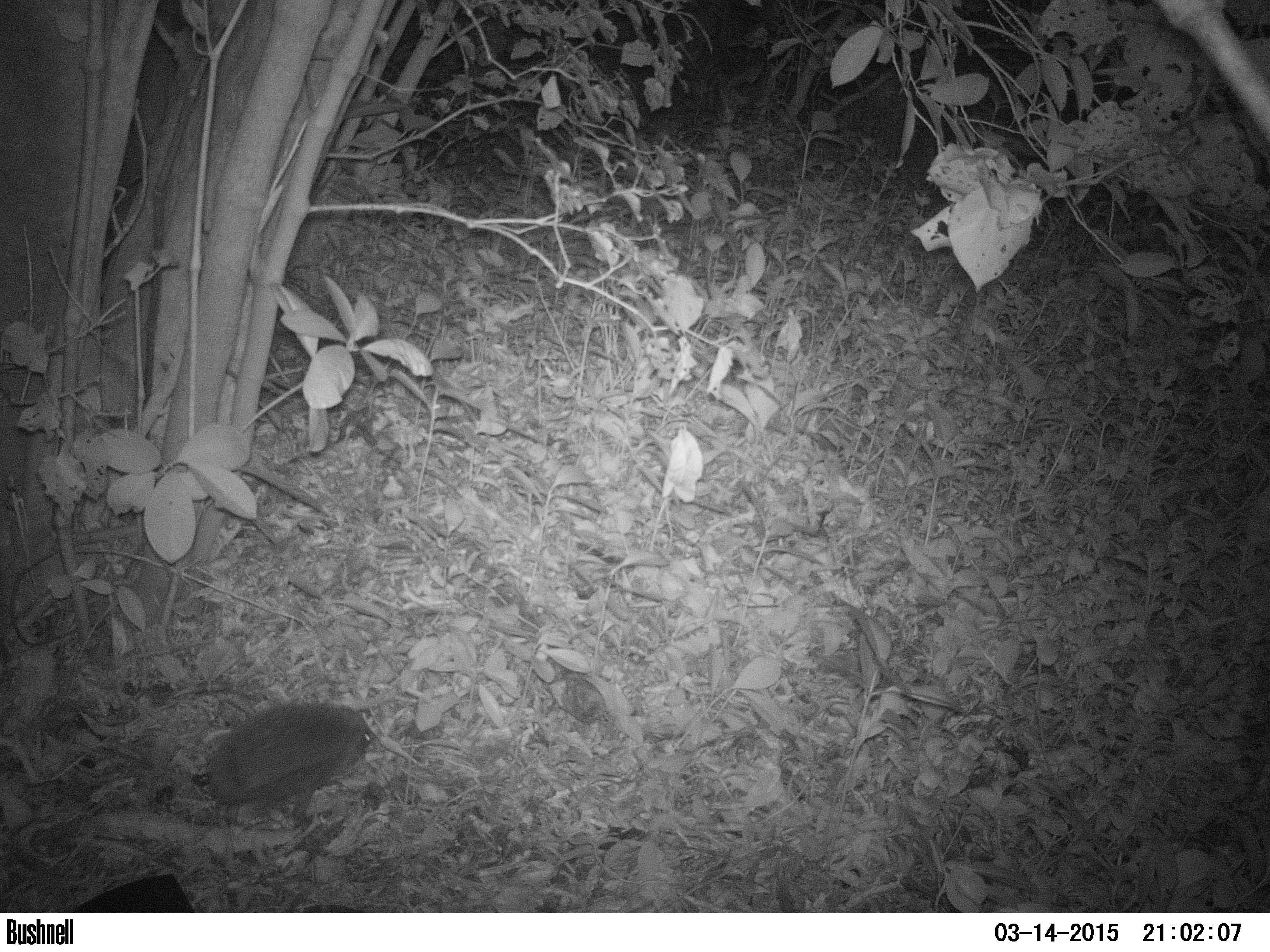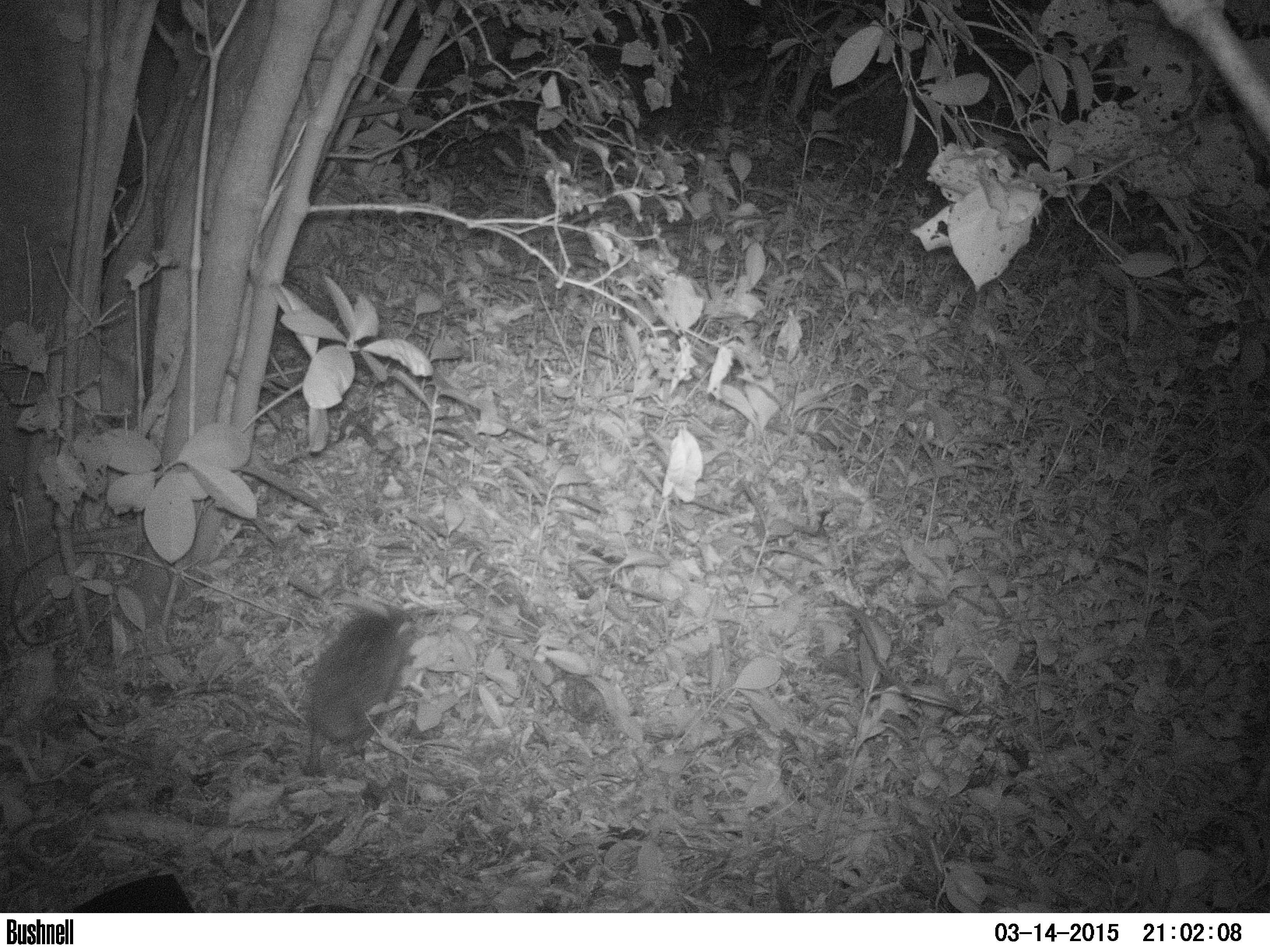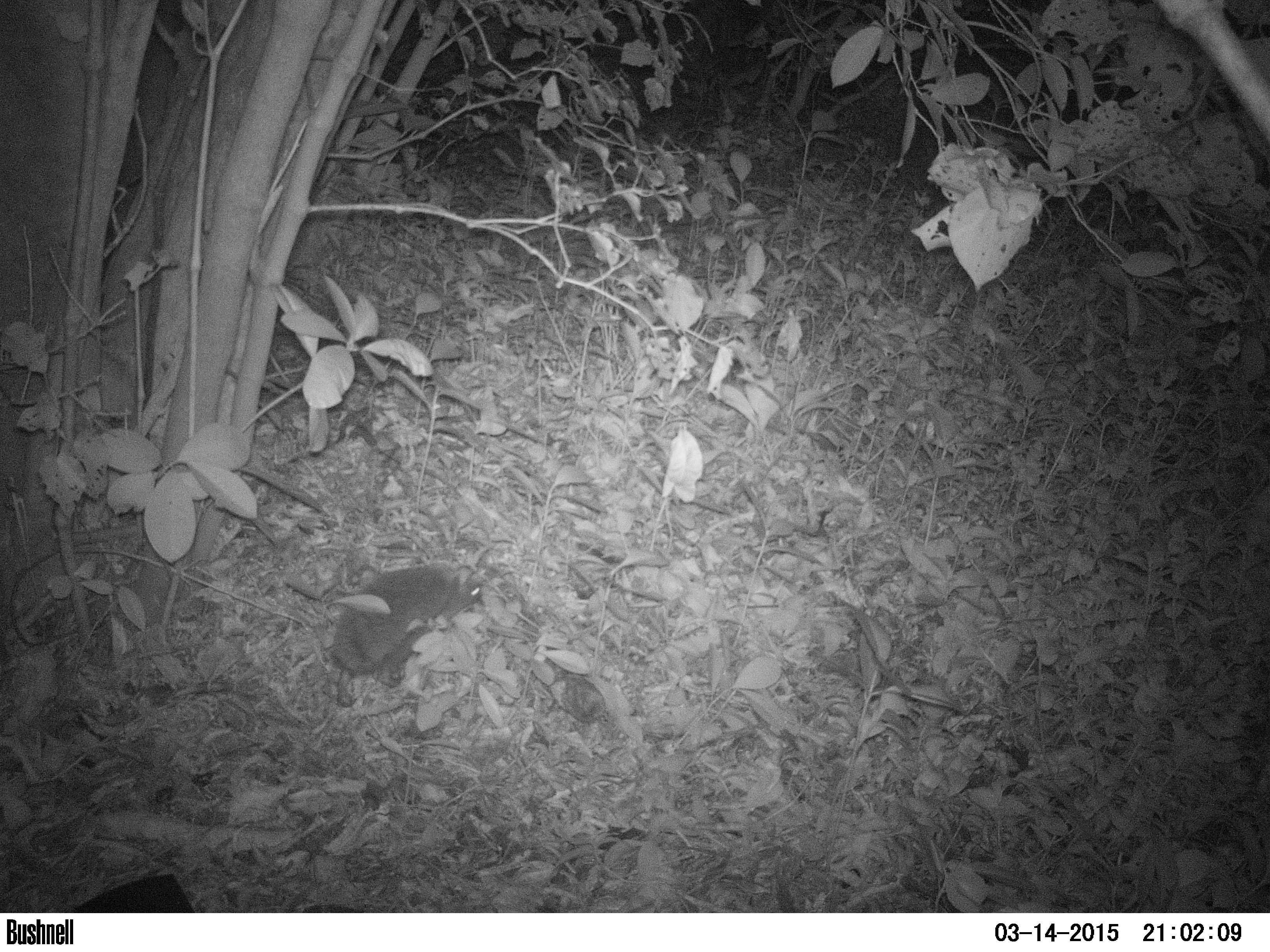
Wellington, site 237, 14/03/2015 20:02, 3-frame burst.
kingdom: Animalia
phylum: Chordata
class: Mammalia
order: Eulipotyphla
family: Erinaceidae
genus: Erinaceus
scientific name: Erinaceus europaeus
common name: hedgehog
Hedgehog (Erinaceus europaeus).